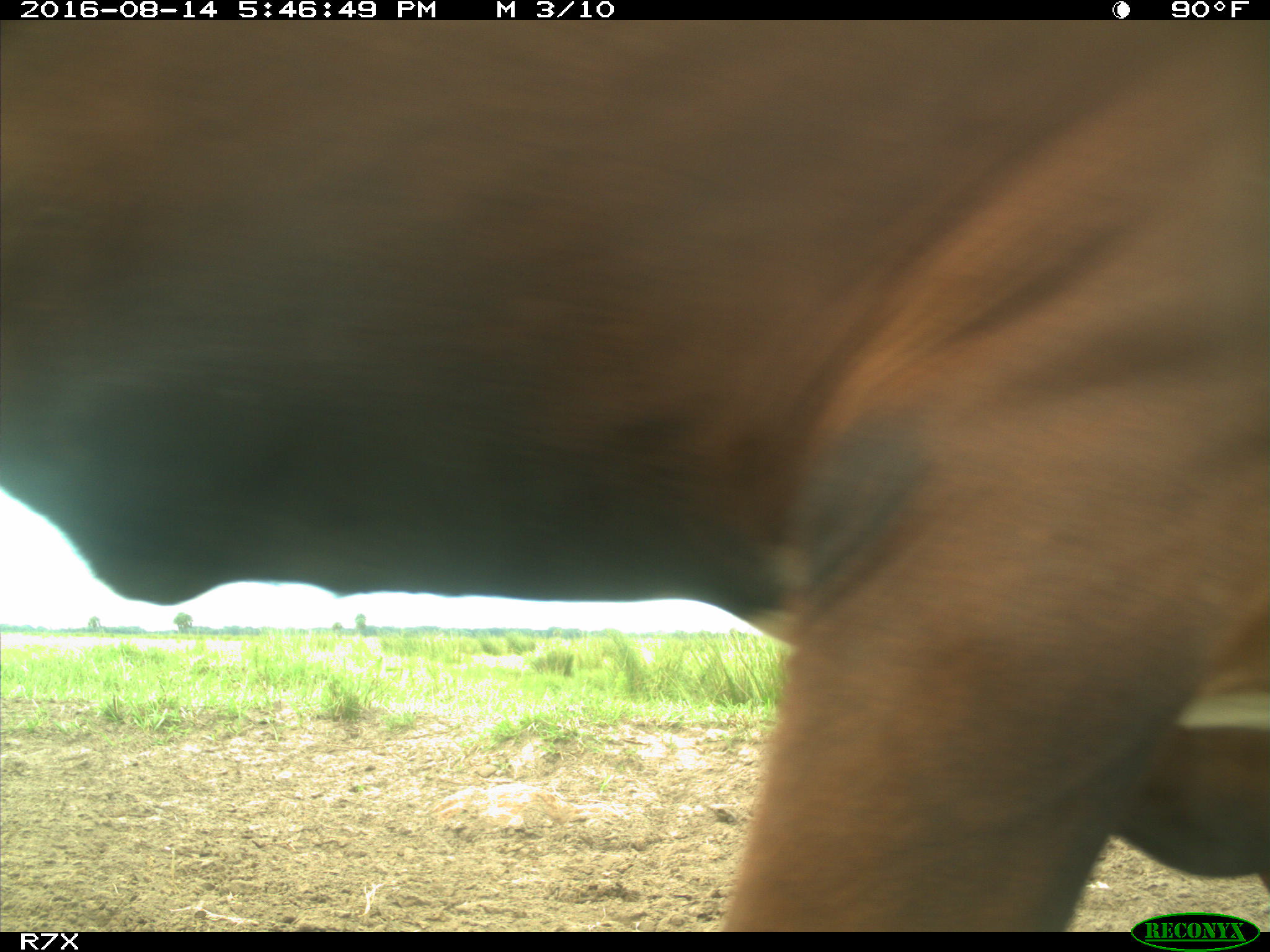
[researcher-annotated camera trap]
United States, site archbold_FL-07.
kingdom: Animalia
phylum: Chordata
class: Mammalia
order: Artiodactyla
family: Bovidae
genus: Bos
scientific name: Bos taurus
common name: domestic cow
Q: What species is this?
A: Bos taurus (domestic cow).